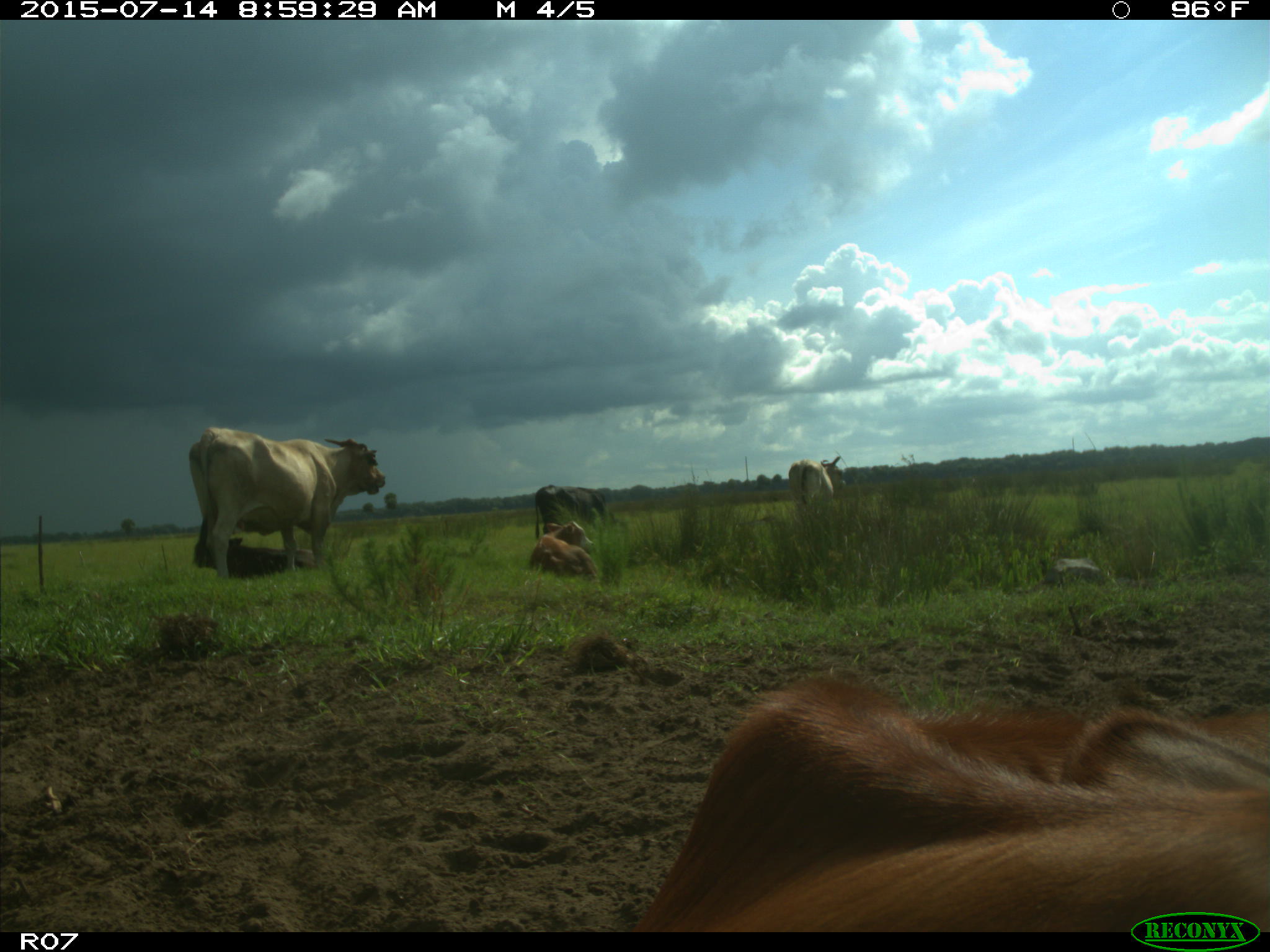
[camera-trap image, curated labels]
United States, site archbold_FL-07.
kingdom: Animalia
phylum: Chordata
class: Mammalia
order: Artiodactyla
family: Bovidae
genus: Bos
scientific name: Bos taurus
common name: domestic cow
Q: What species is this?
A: Bos taurus (domestic cow).